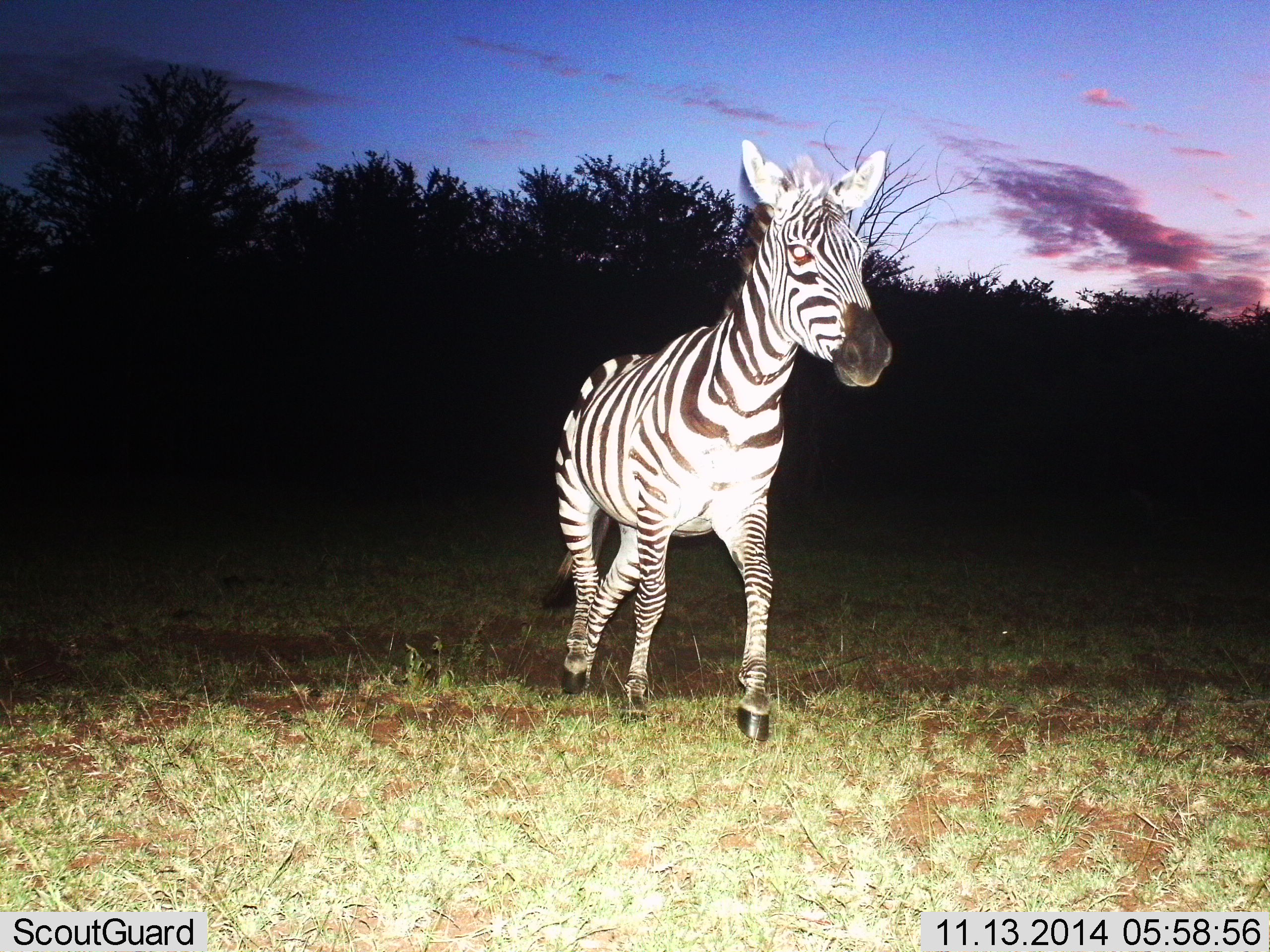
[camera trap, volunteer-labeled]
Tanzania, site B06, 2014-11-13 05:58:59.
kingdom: Animalia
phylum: Chordata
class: Mammalia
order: Perissodactyla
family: Equidae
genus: Equus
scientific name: Equus quagga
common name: plains zebra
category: zebra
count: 1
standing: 10%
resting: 0%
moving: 90%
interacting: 0%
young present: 0%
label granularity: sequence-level